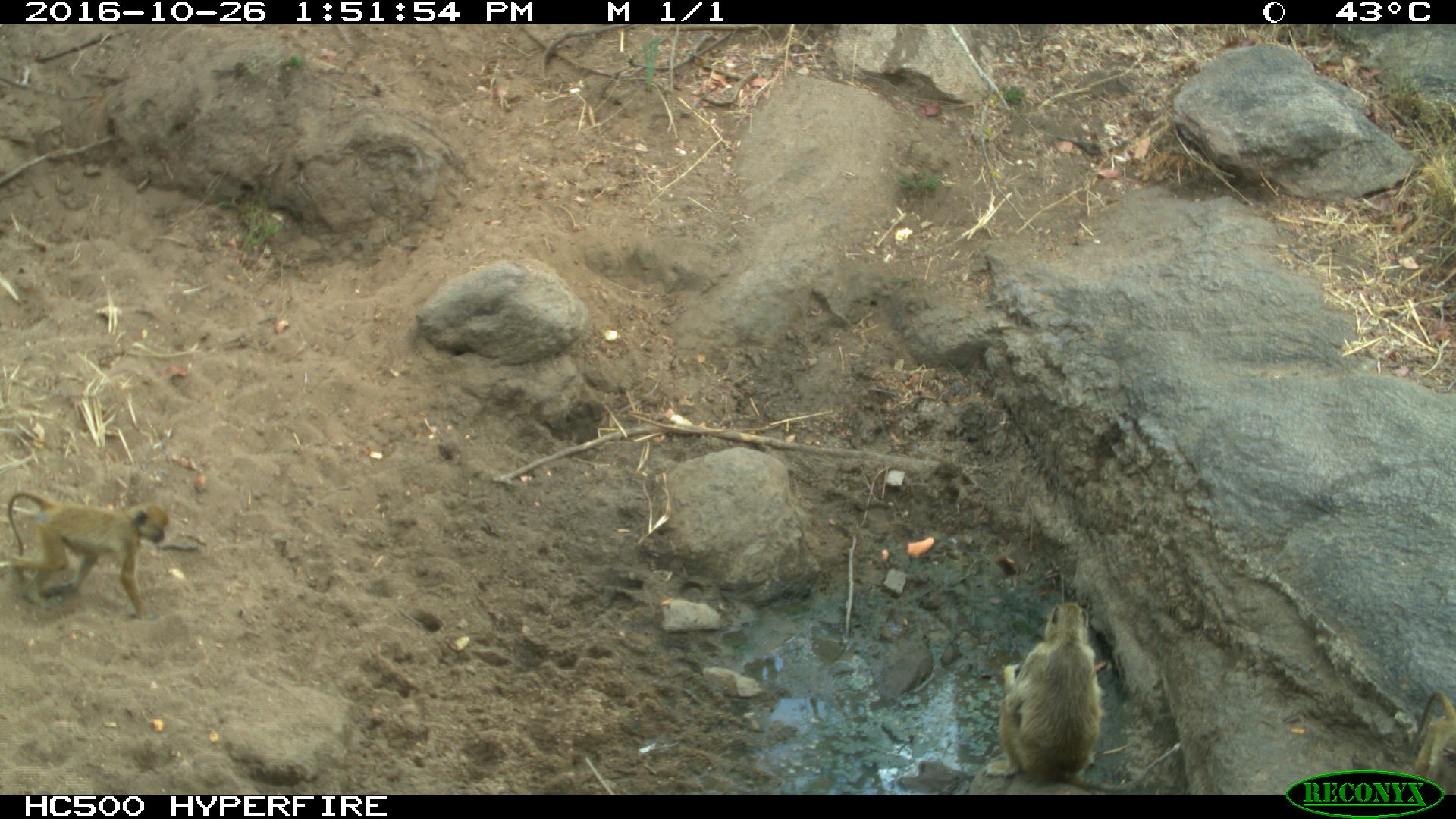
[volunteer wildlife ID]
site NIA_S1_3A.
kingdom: Animalia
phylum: Chordata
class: Mammalia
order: Primates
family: Cercopithecidae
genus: Papio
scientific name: Papio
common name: baboon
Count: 2.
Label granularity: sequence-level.